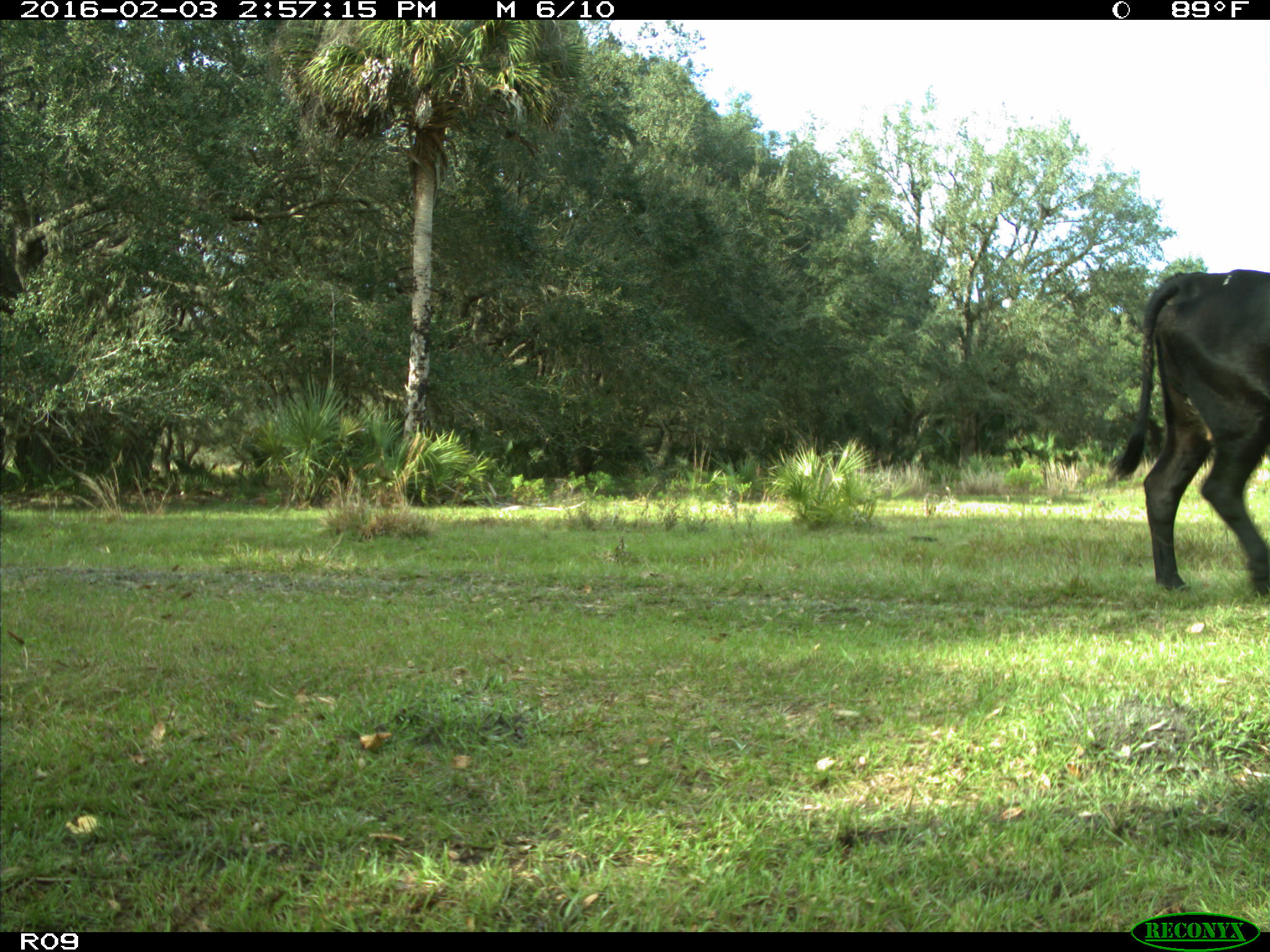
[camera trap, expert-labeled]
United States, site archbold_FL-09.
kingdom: Animalia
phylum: Chordata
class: Mammalia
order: Artiodactyla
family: Bovidae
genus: Bos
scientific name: Bos taurus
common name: domestic cow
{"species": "Bos taurus (domestic cow)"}